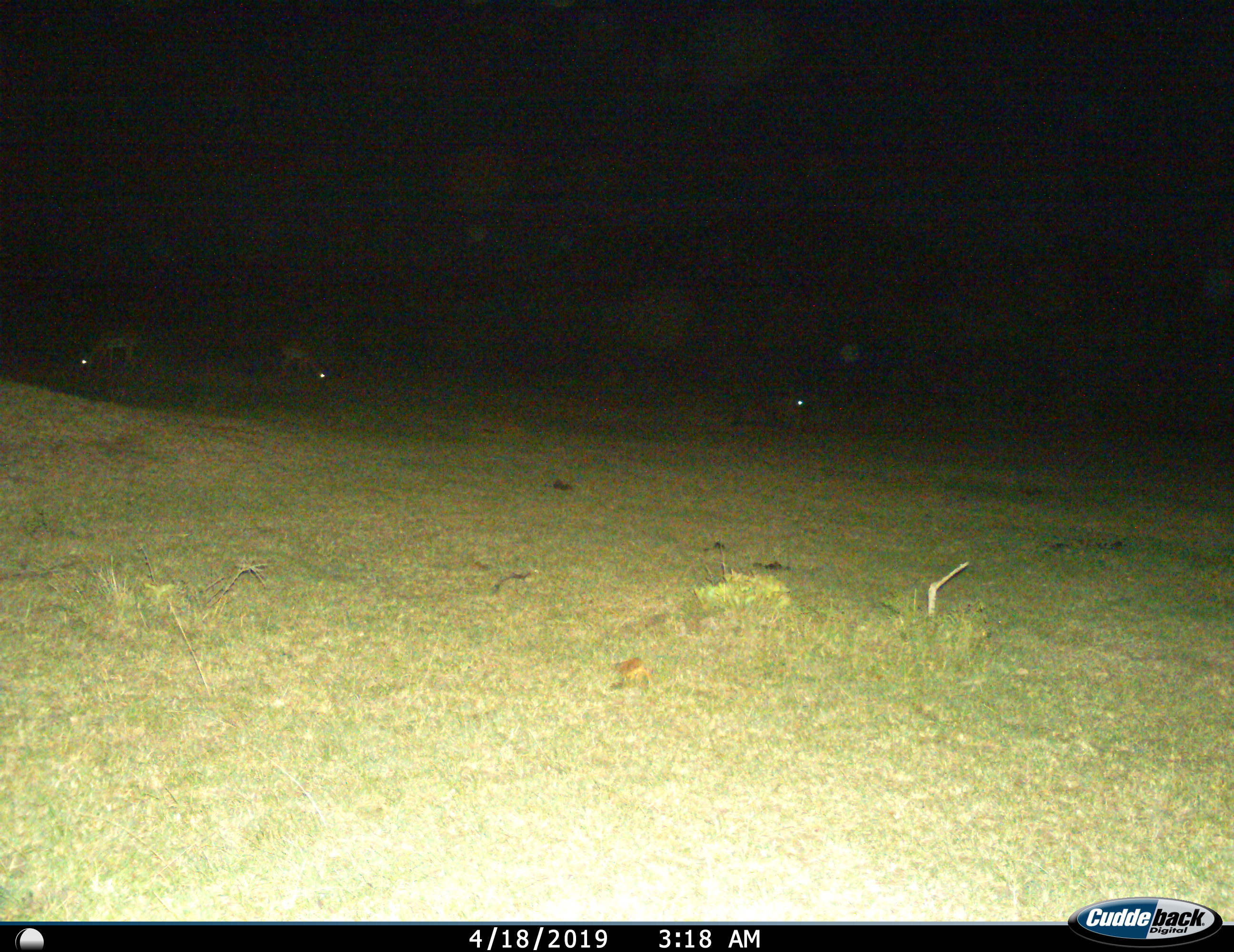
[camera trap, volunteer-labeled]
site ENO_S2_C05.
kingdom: Animalia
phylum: Chordata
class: Mammalia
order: Artiodactyla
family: Bovidae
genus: Aepyceros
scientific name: Aepyceros melampus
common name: impala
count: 3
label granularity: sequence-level